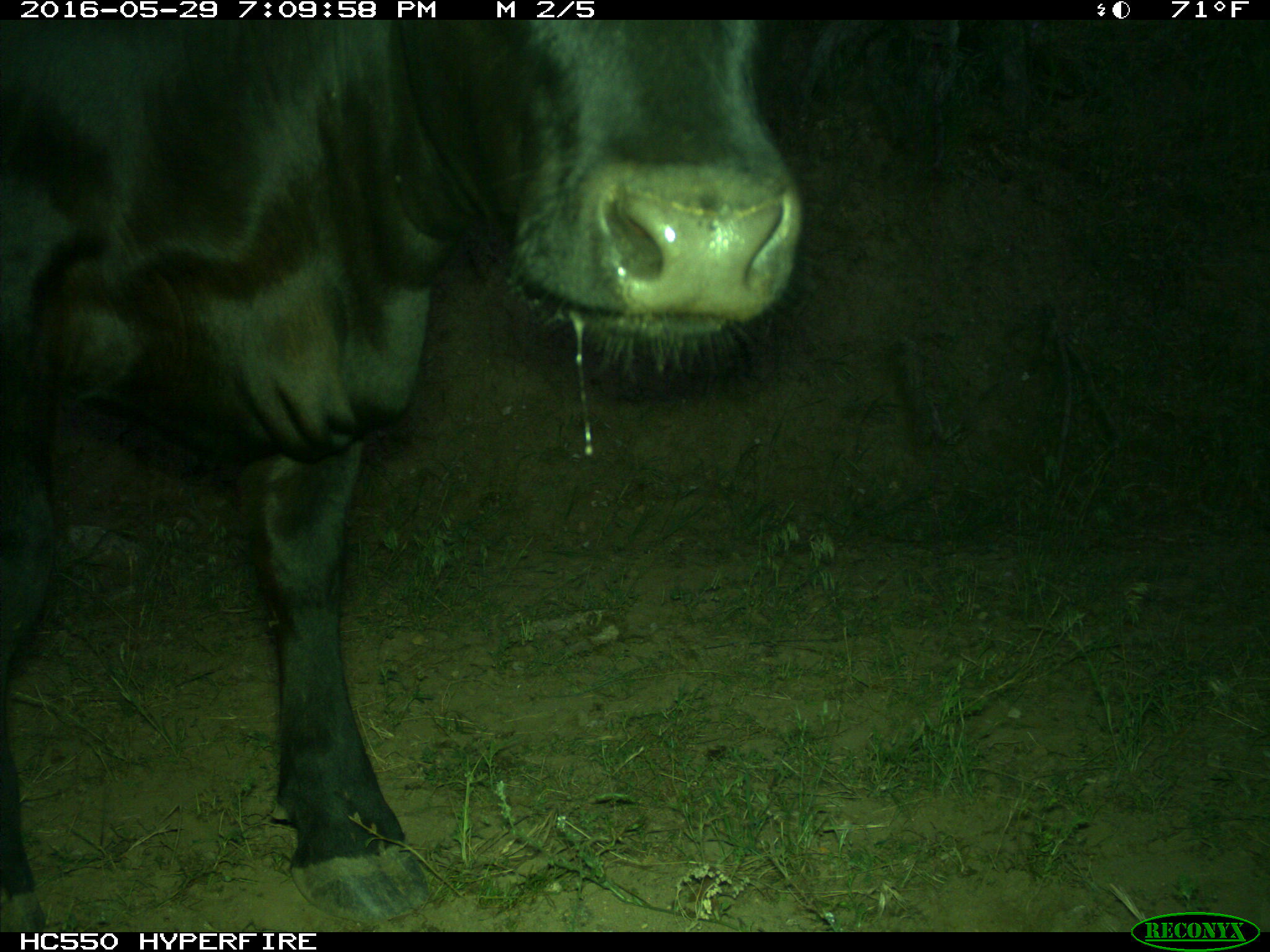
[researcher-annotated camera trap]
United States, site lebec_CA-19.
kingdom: Animalia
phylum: Chordata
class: Mammalia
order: Artiodactyla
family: Bovidae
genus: Bos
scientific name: Bos taurus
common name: domestic cow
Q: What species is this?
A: Bos taurus (domestic cow).